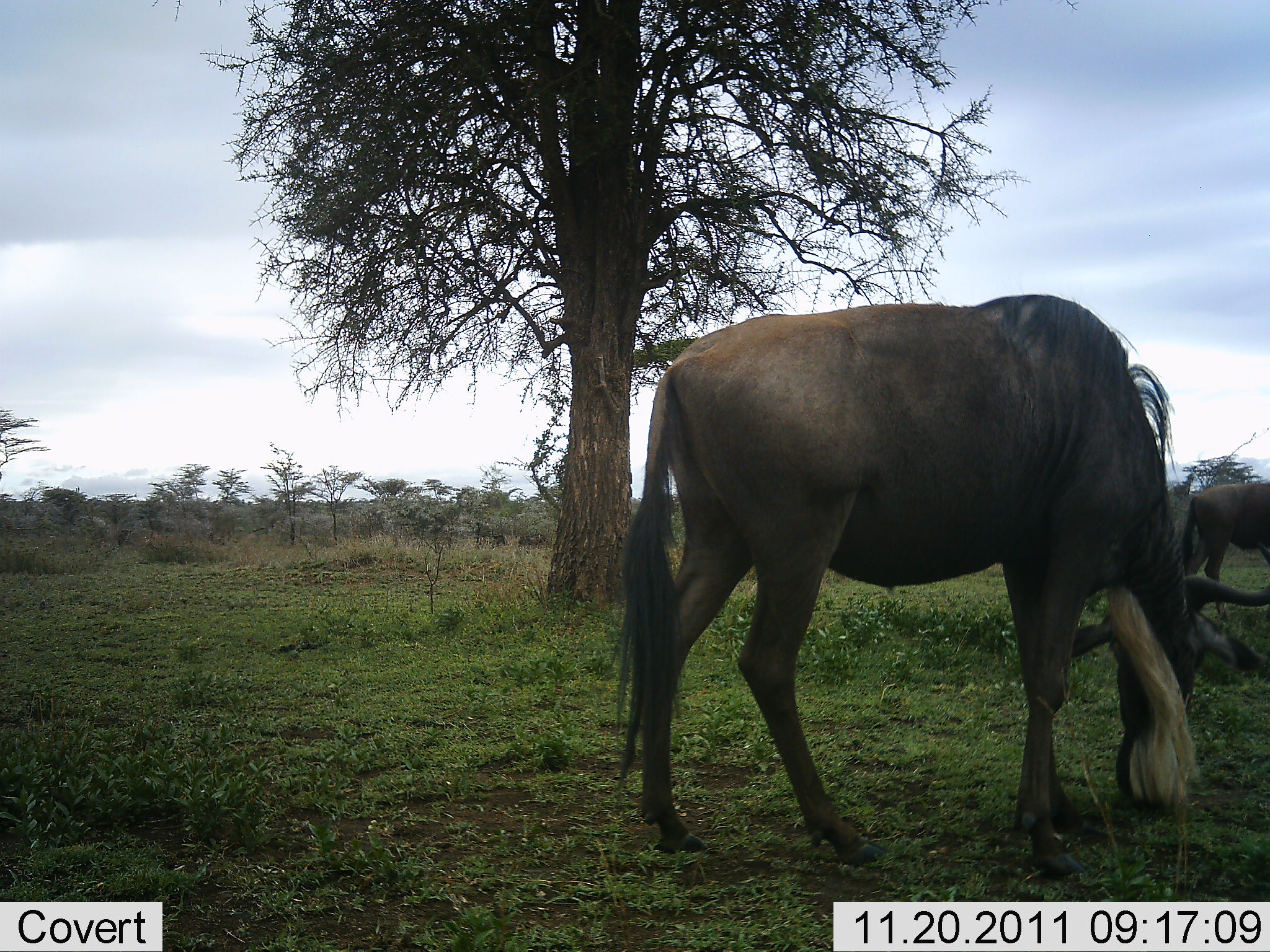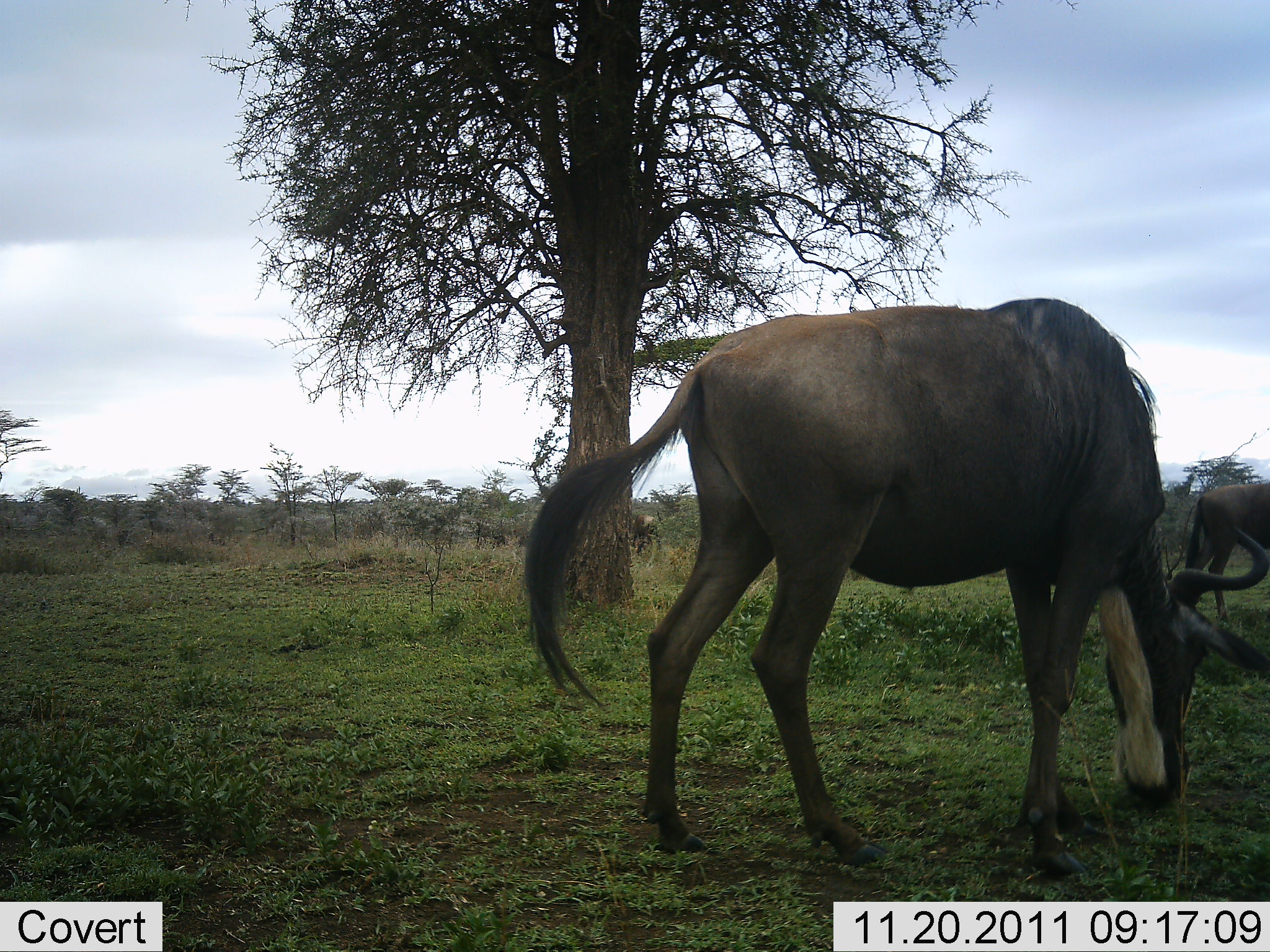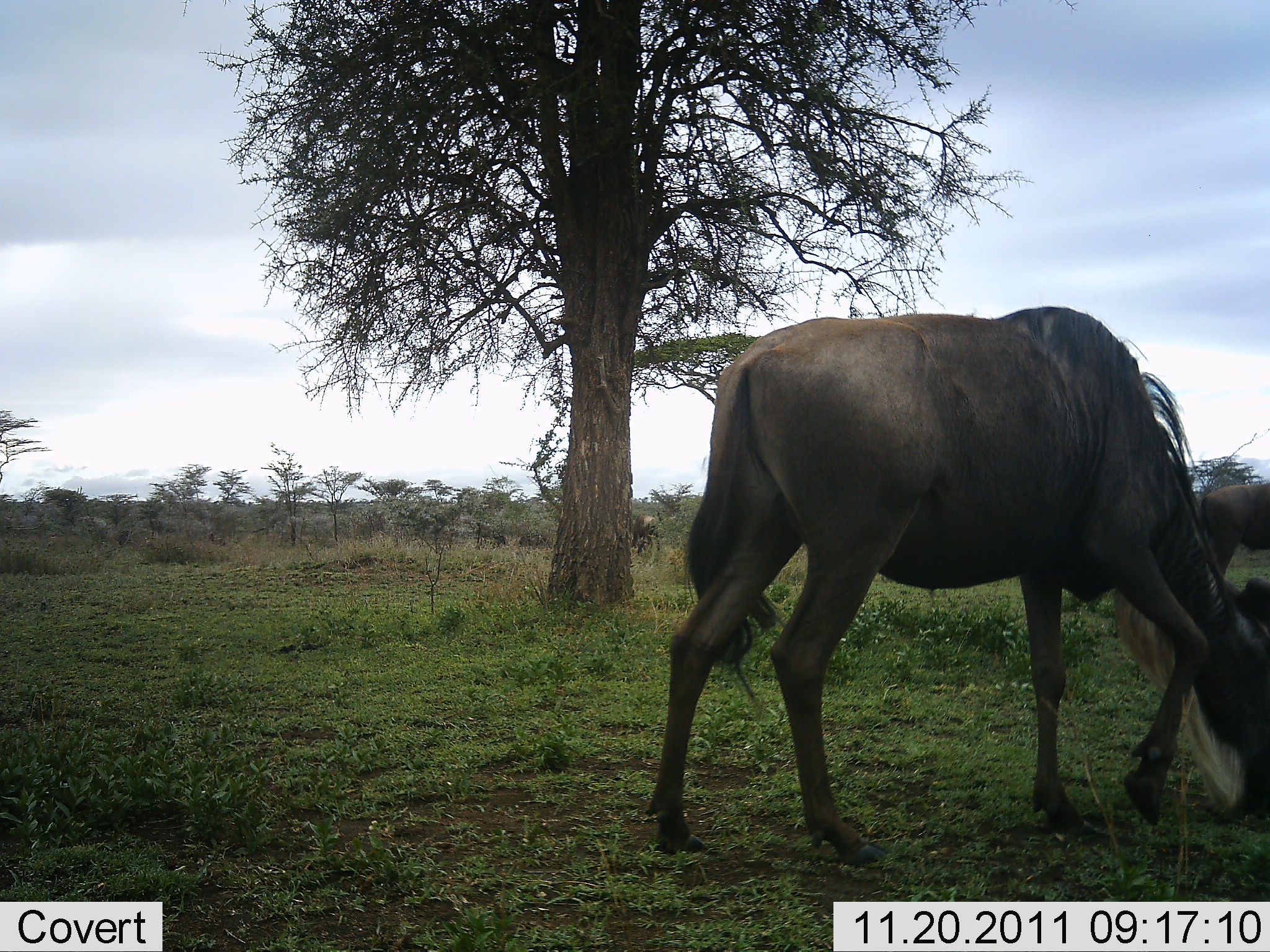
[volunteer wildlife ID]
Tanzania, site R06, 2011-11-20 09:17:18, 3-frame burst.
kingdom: Animalia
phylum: Chordata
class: Mammalia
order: Artiodactyla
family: Bovidae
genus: Connochaetes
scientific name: Connochaetes taurinus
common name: blue wildebeest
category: wildebeest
Wildebeest (blue wildebeest) (Connochaetes taurinus), count 2. Behavior (volunteer vote fractions): standing 25%, resting 0%, moving 8%, interacting 0%. Young present (vote fraction): 0%. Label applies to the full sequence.